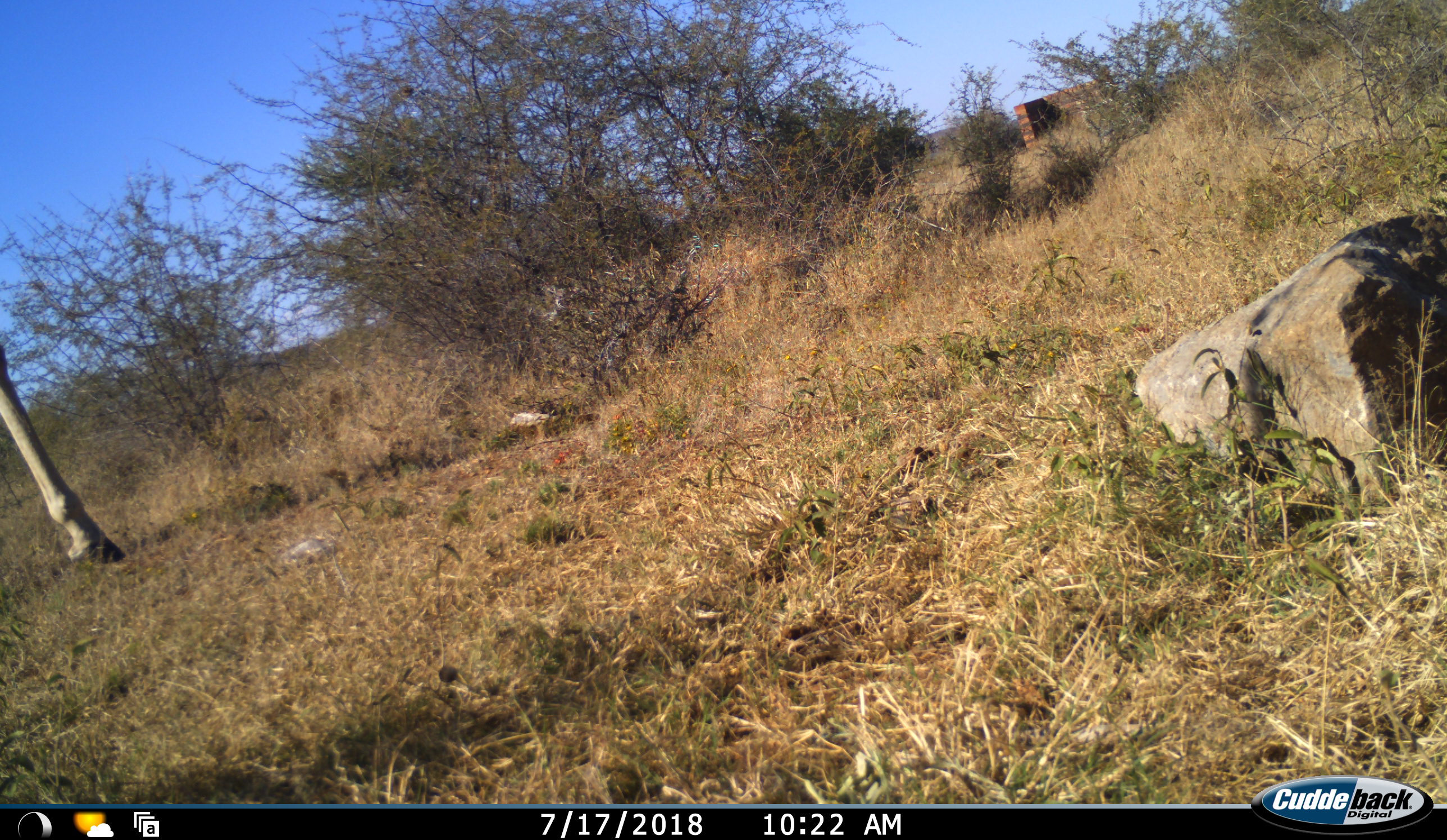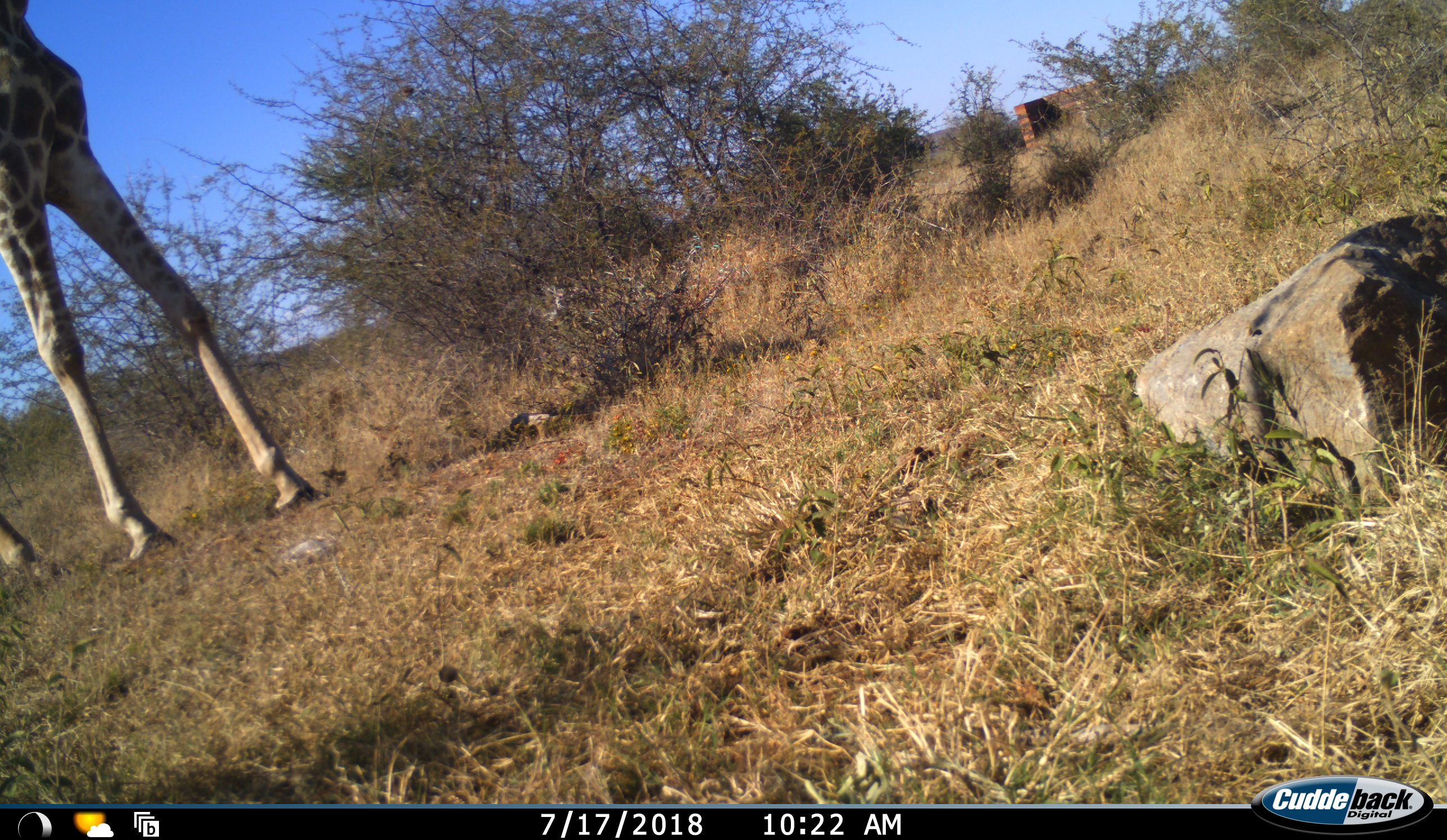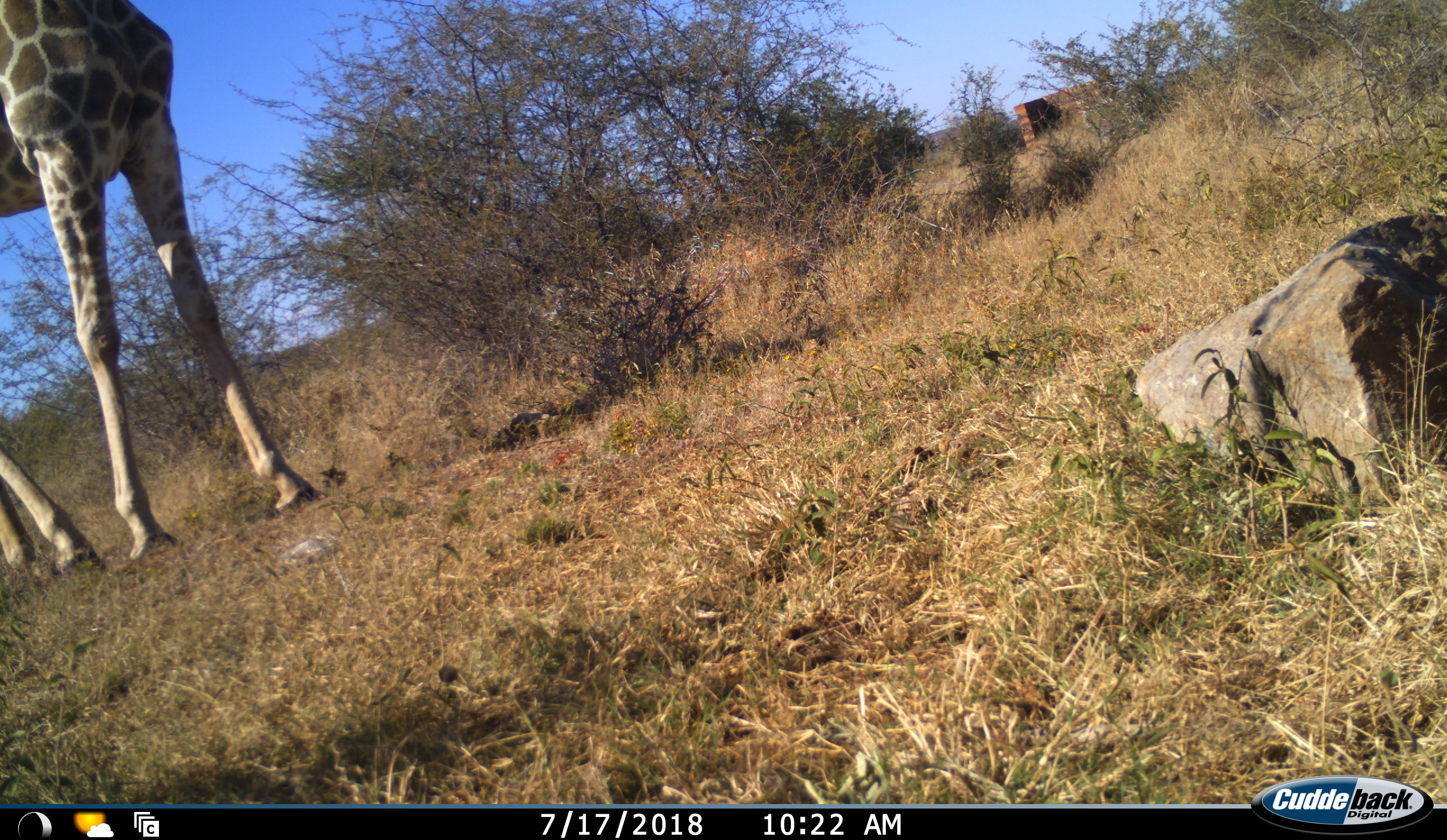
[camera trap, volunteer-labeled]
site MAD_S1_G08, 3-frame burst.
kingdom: Animalia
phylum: Chordata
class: Mammalia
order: Artiodactyla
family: Giraffidae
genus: Giraffa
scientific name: Giraffa camelopardalis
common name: giraffe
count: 1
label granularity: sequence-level